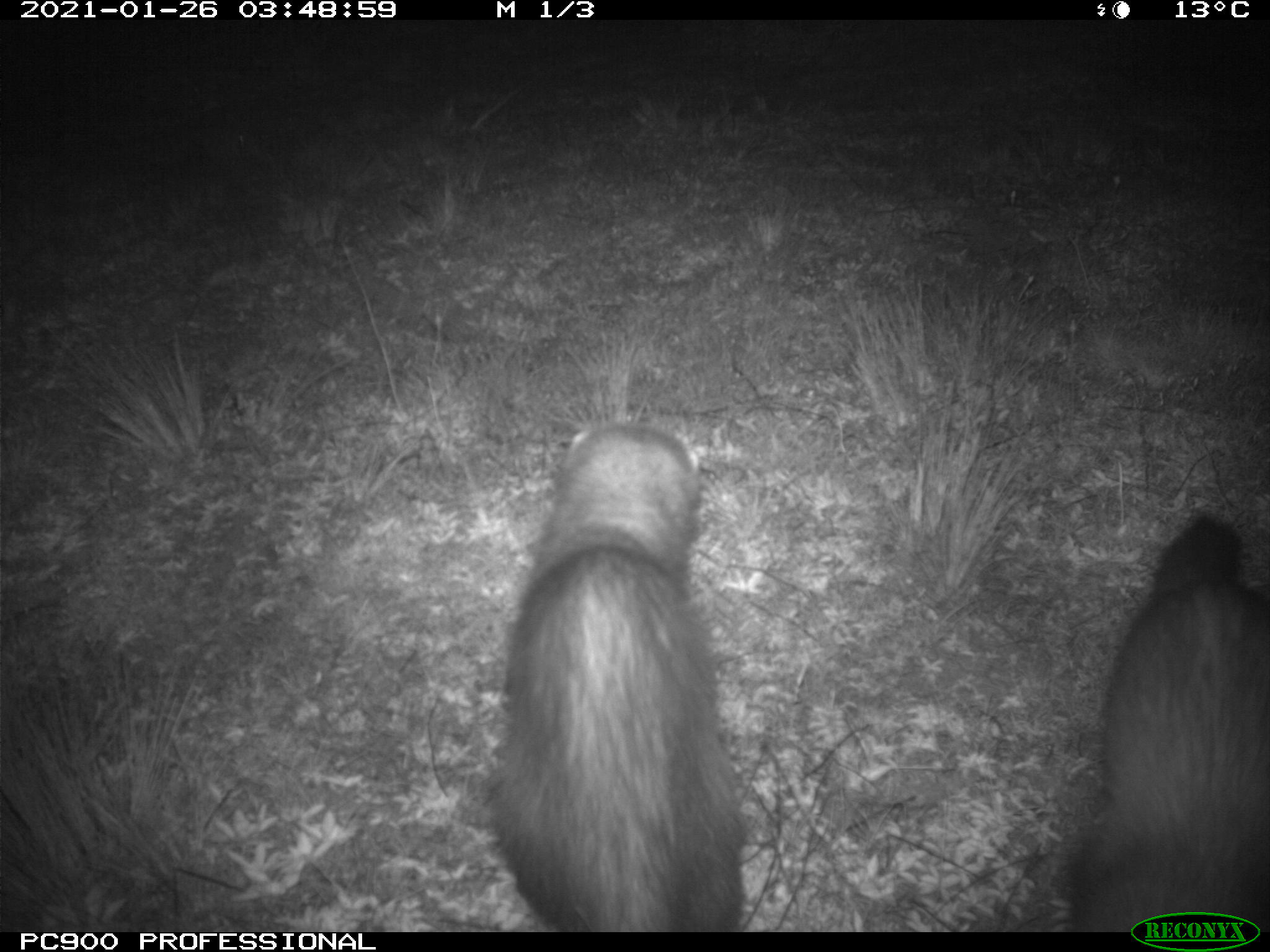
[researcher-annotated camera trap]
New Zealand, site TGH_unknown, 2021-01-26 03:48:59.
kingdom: Animalia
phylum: Chordata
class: Mammalia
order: Carnivora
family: Mustelidae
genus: Mustela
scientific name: Mustela furo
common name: ferret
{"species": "ferret (Mustela furo)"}